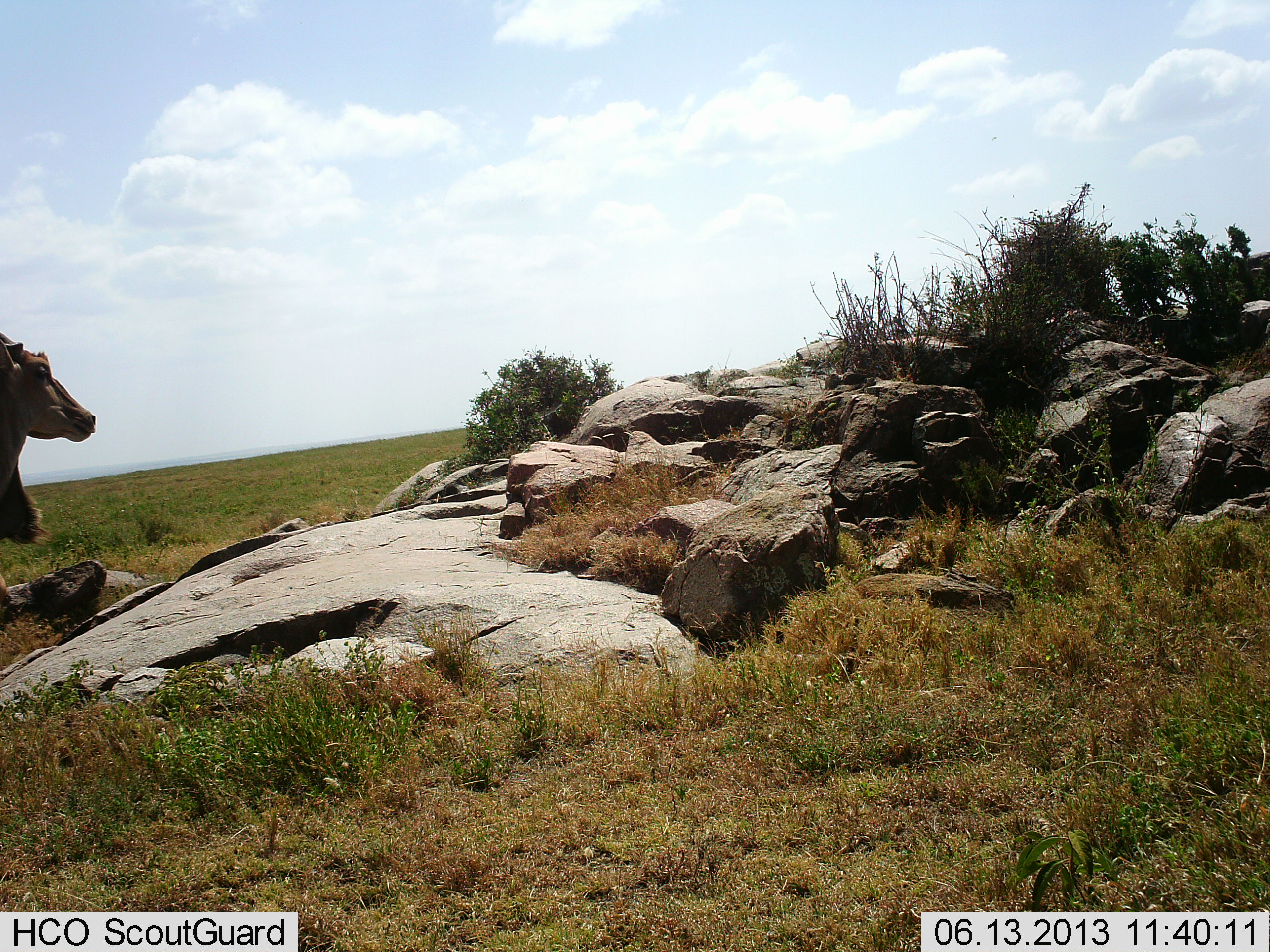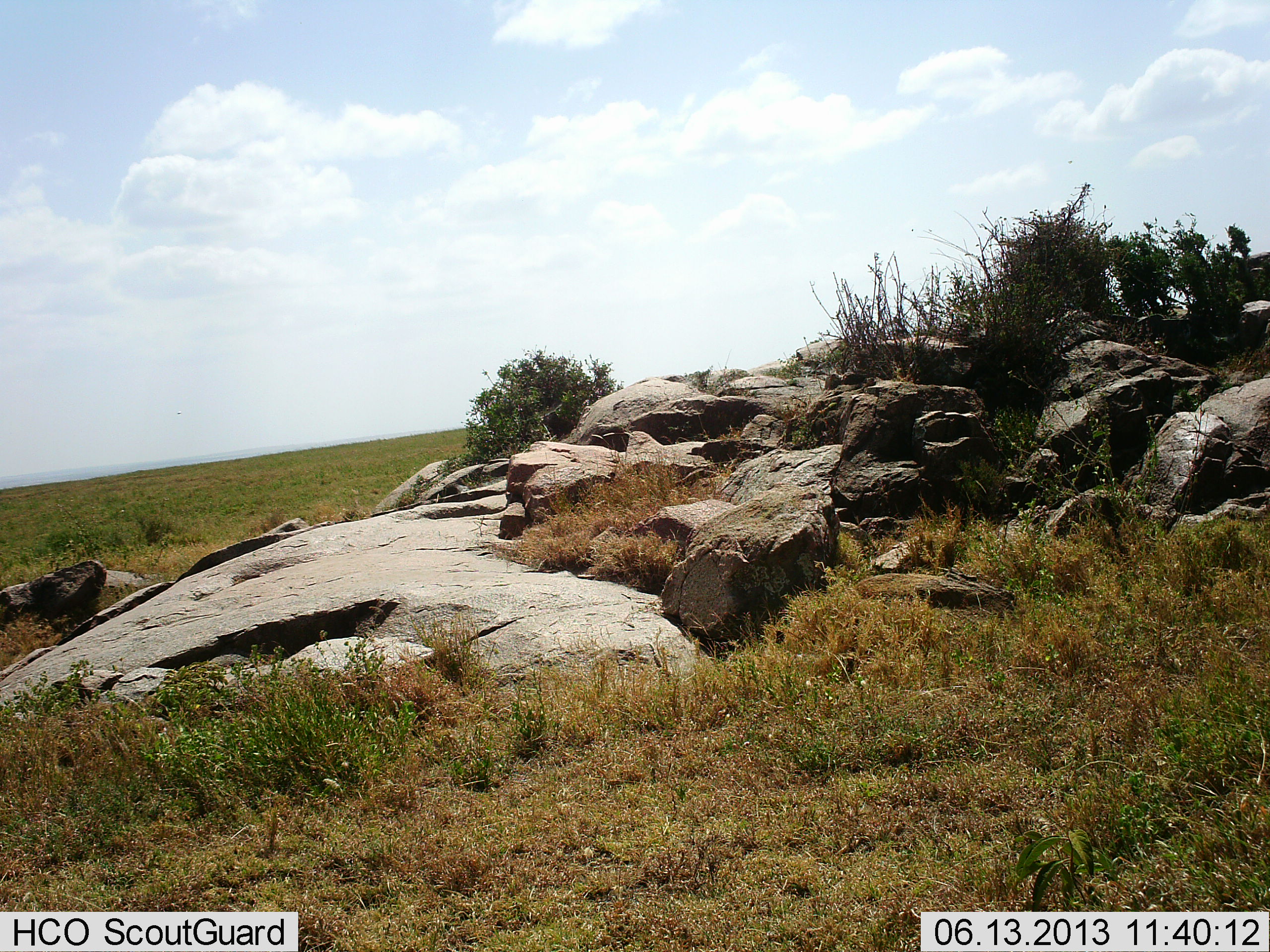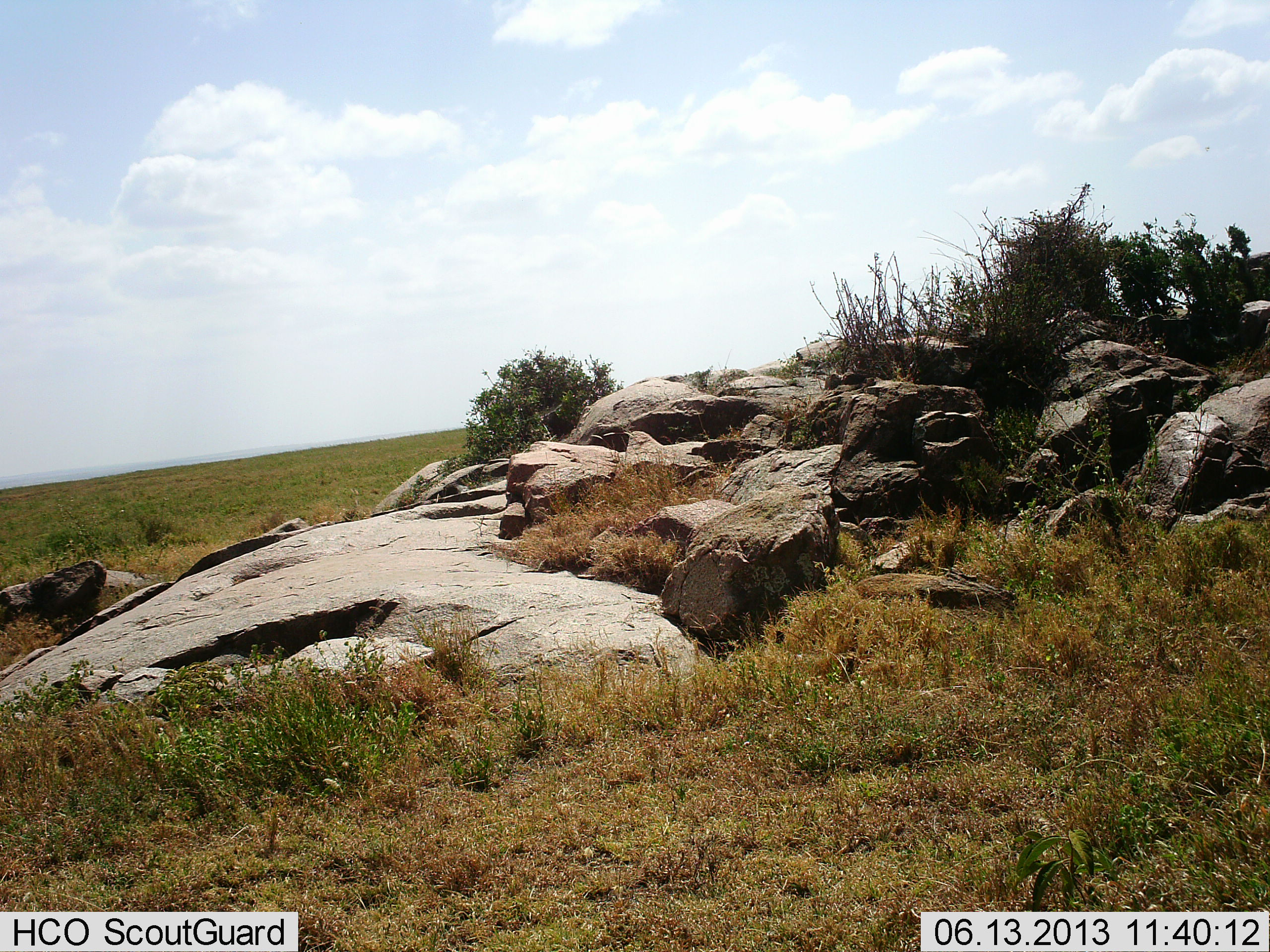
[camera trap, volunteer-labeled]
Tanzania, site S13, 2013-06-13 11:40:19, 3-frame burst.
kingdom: Animalia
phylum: Chordata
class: Mammalia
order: Artiodactyla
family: Bovidae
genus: Tragelaphus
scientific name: Tragelaphus oryx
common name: eland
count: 1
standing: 24%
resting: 0%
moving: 82%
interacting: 0%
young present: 0%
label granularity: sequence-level